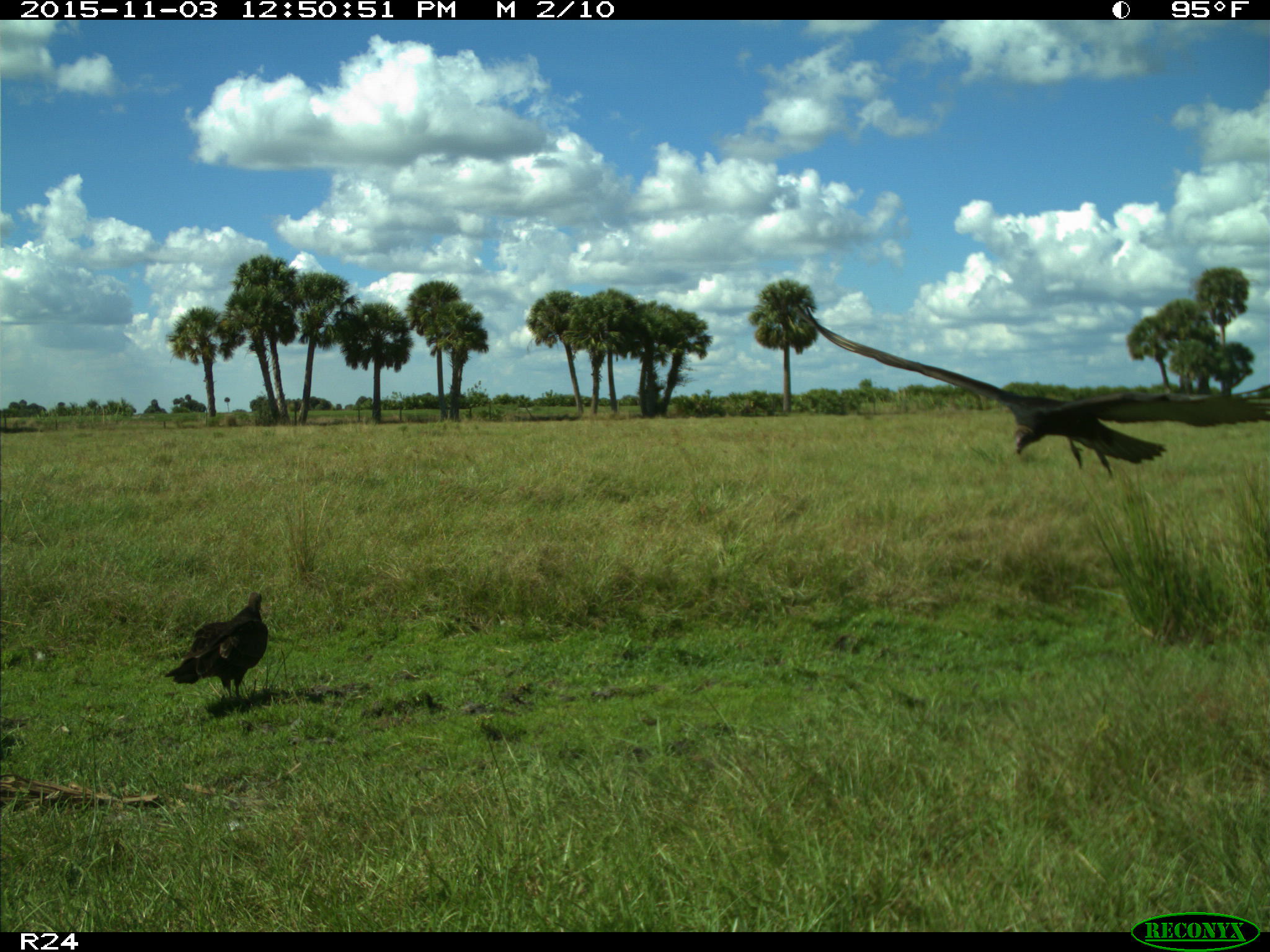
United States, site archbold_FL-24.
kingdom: Animalia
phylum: Chordata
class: Aves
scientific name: Aves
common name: birds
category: unidentified bird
Unidentified bird (birds) (Aves).